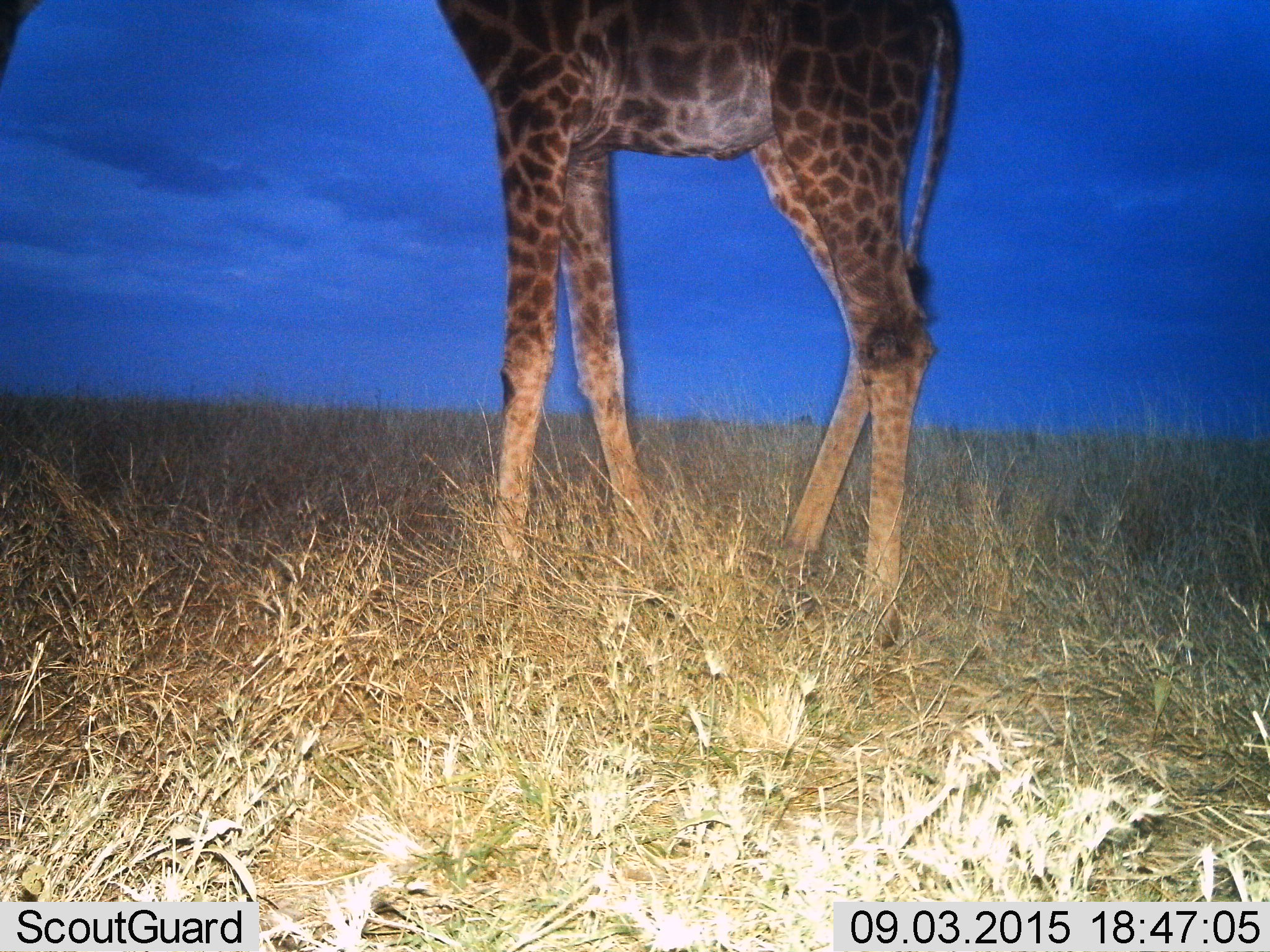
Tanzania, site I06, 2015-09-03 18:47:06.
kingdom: Animalia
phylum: Chordata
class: Mammalia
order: Artiodactyla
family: Giraffidae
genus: Giraffa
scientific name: Giraffa camelopardalis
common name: giraffe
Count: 1.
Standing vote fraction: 90%.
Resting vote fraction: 0%.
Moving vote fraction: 10%.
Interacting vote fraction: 0%.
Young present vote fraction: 0%.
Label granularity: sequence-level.